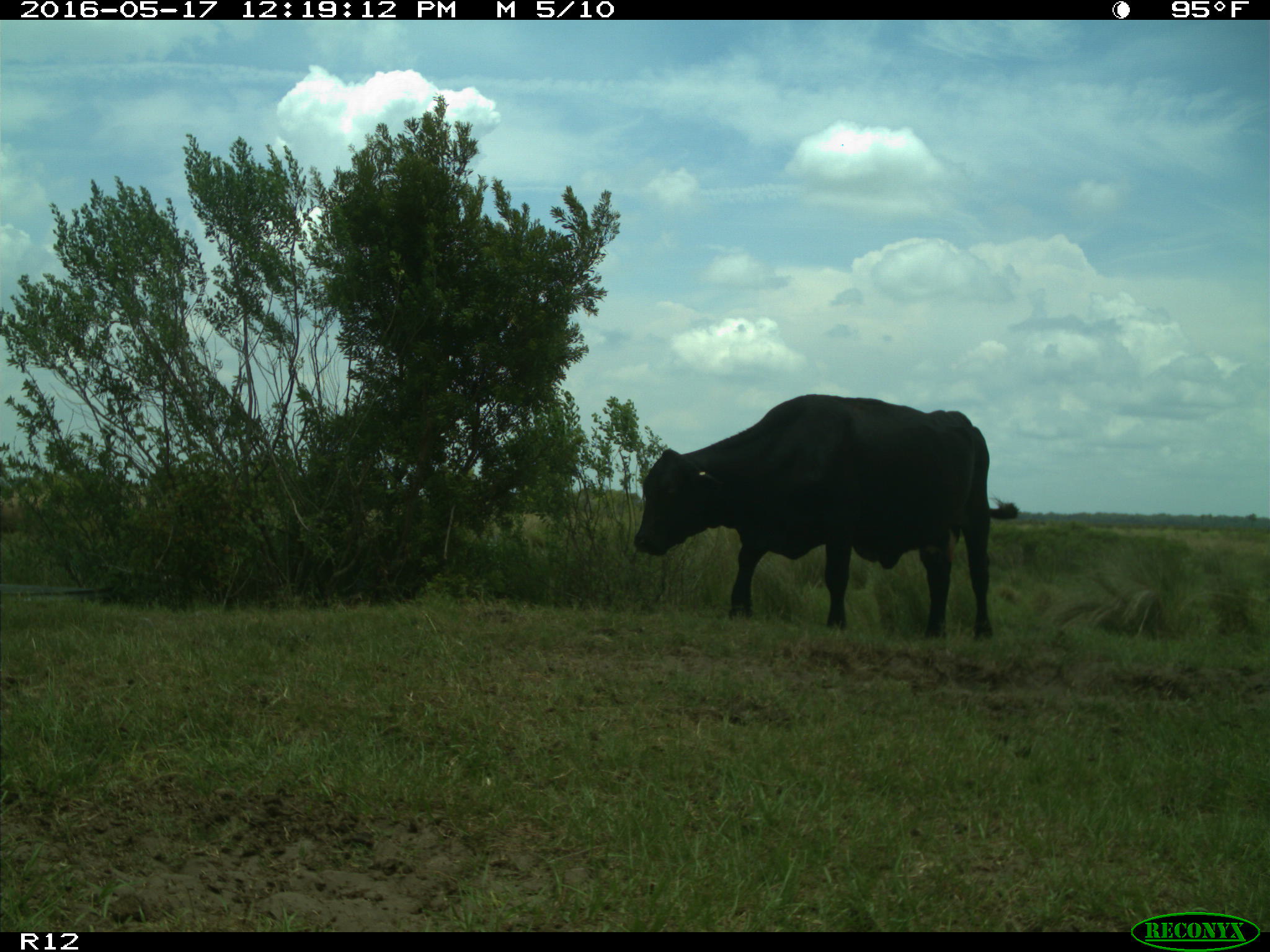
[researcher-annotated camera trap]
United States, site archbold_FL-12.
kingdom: Animalia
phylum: Chordata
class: Mammalia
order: Artiodactyla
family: Bovidae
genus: Bos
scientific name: Bos taurus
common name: domestic cow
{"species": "Bos taurus (domestic cow)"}